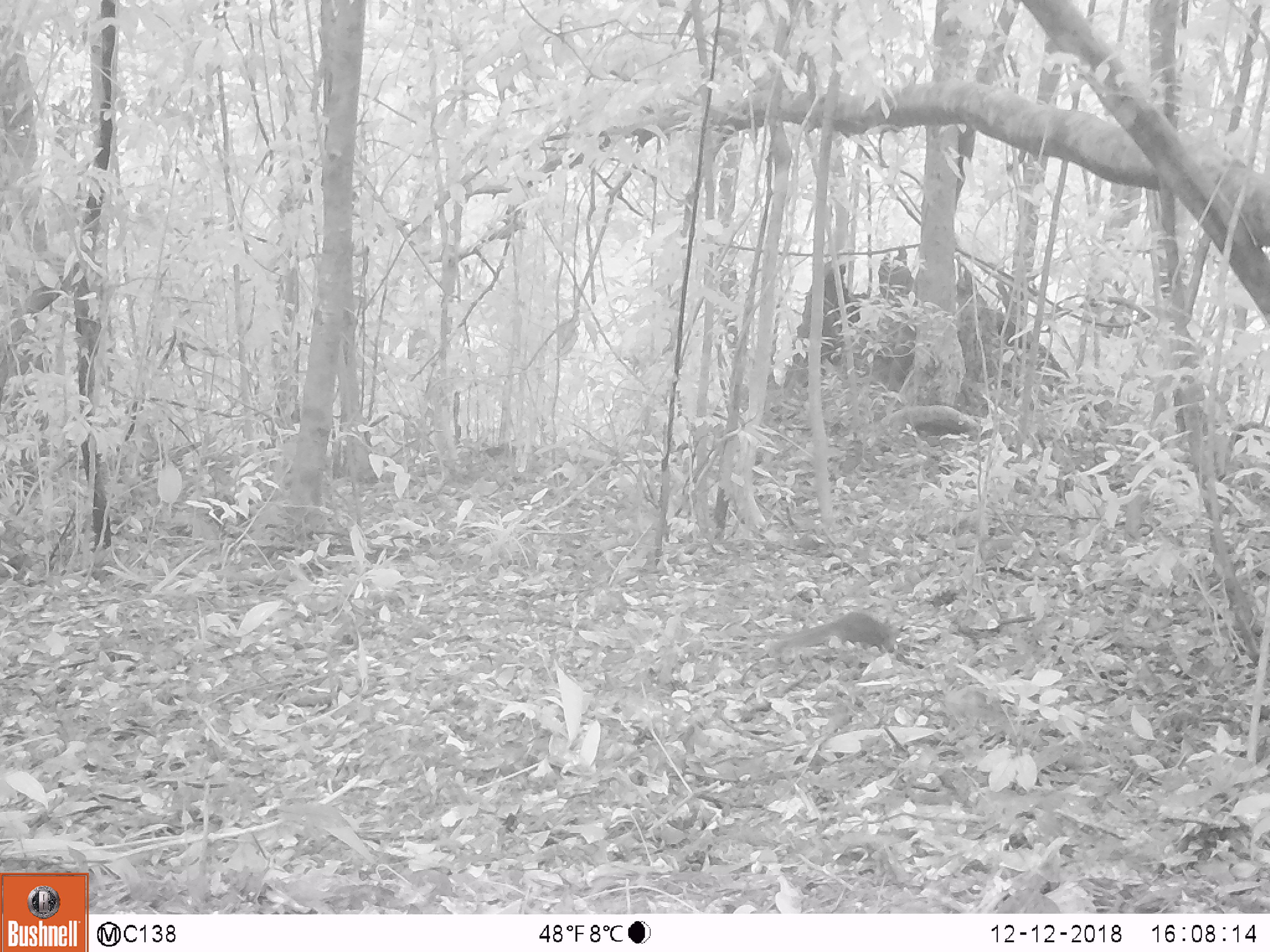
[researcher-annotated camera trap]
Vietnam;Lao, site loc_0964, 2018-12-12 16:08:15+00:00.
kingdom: Animalia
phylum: Chordata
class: Mammalia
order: Rodentia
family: Sciuridae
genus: Dremomys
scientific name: Dremomys rufigenis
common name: red-cheeked squirrel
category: red cheeked squirrel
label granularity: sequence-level